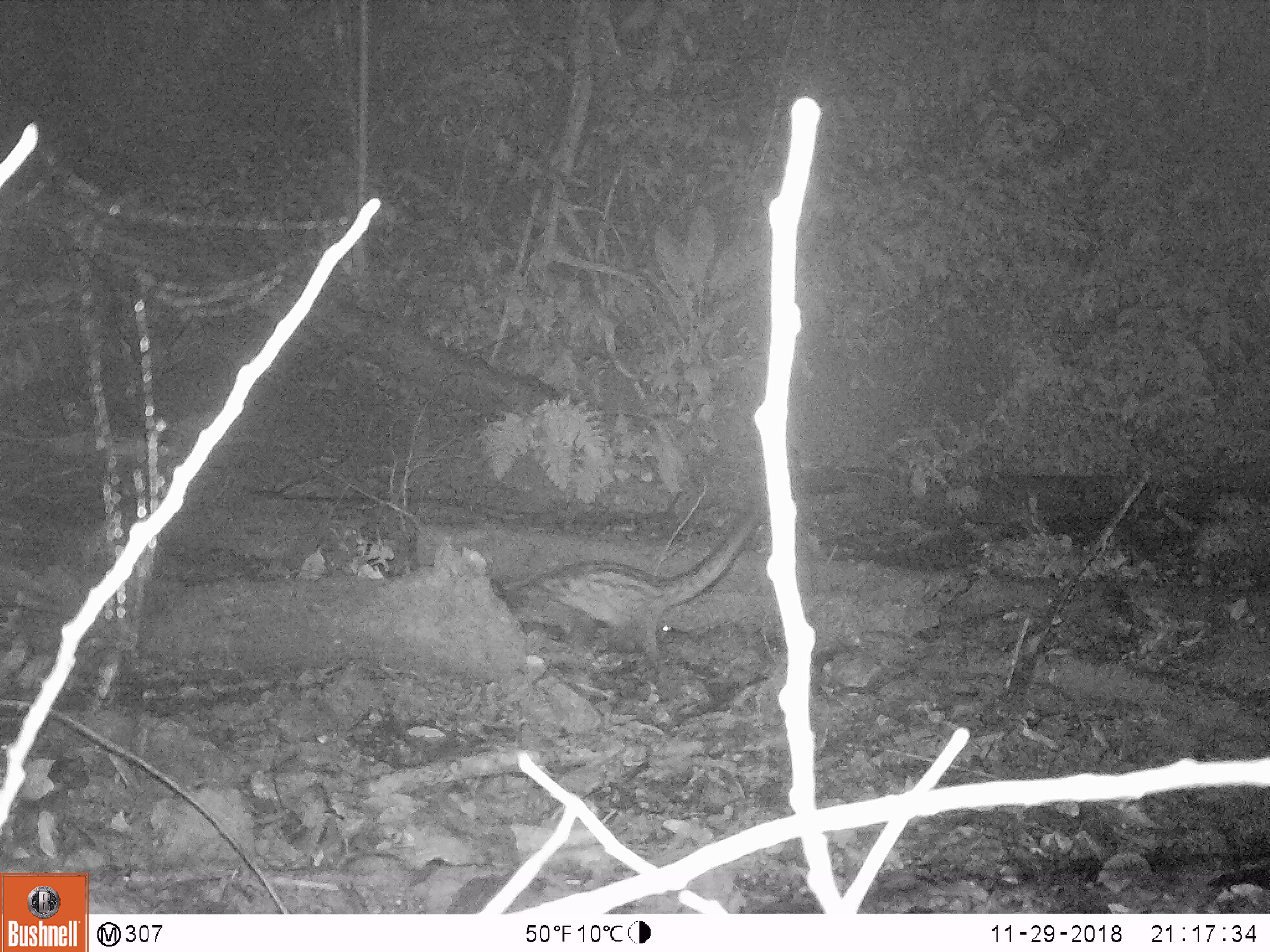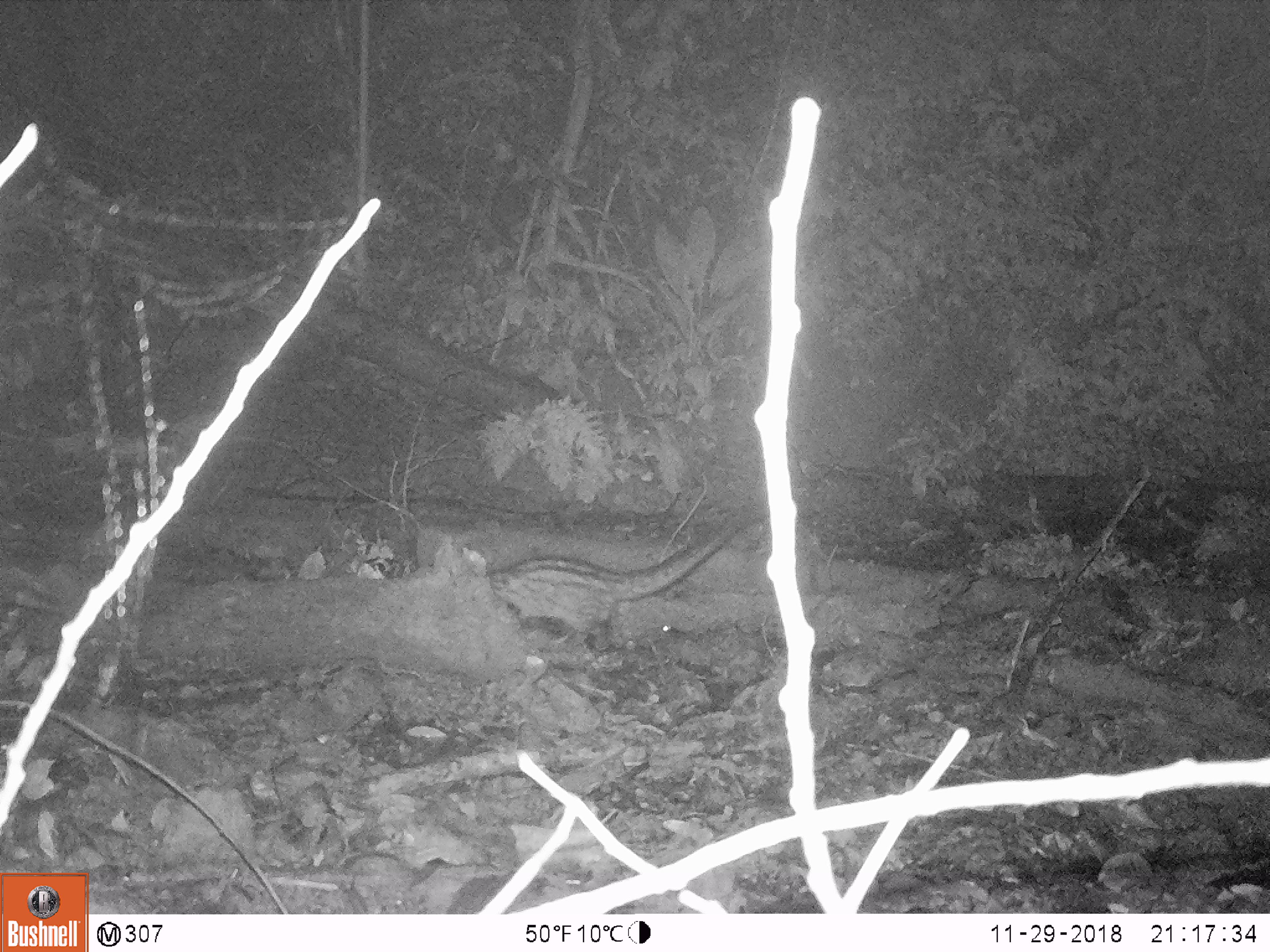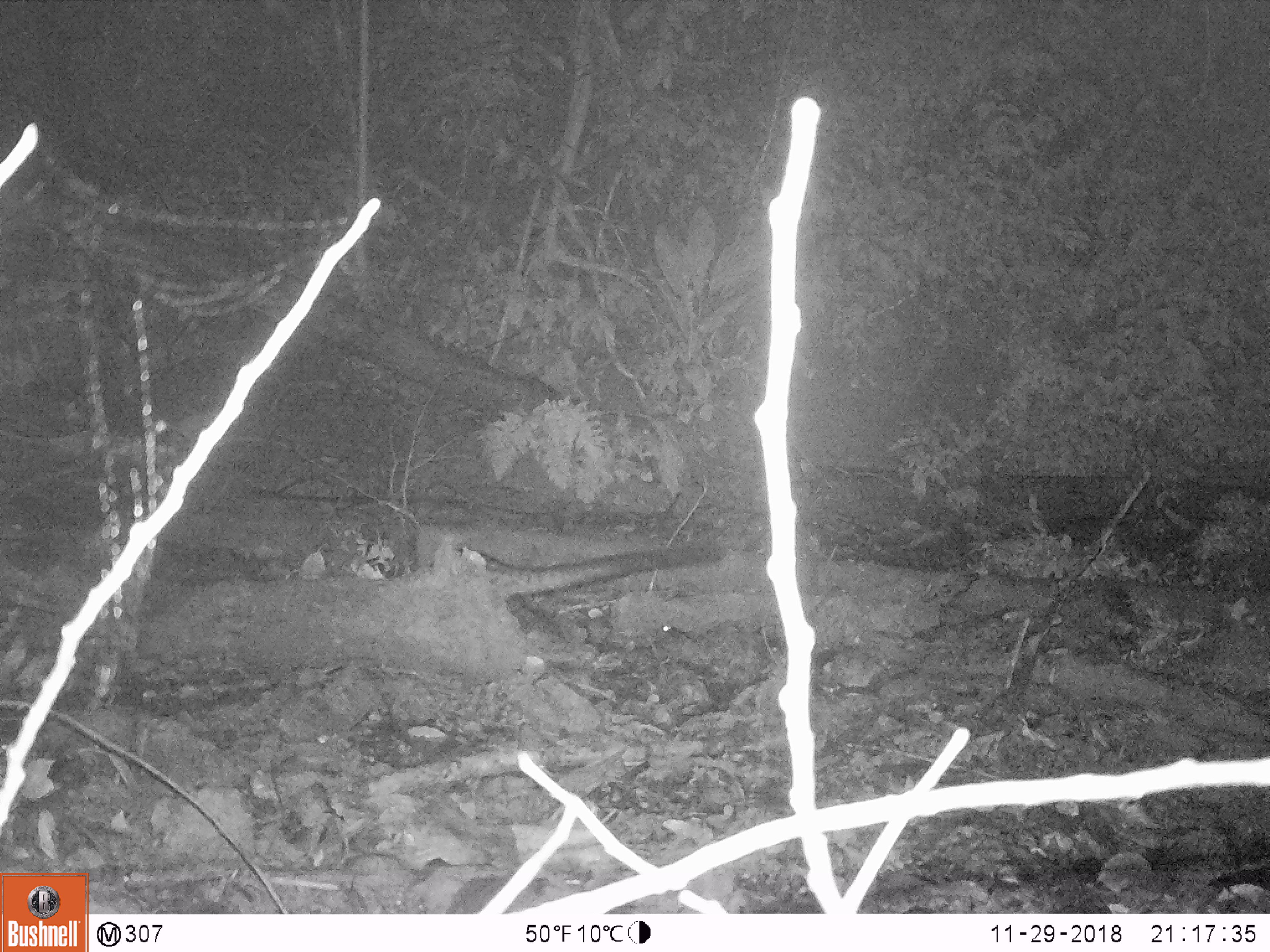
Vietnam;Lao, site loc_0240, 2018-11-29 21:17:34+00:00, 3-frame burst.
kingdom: Animalia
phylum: Chordata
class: Mammalia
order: Carnivora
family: Viverridae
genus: Paradoxurus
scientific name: Paradoxurus hermaphroditus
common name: common palm civet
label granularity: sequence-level